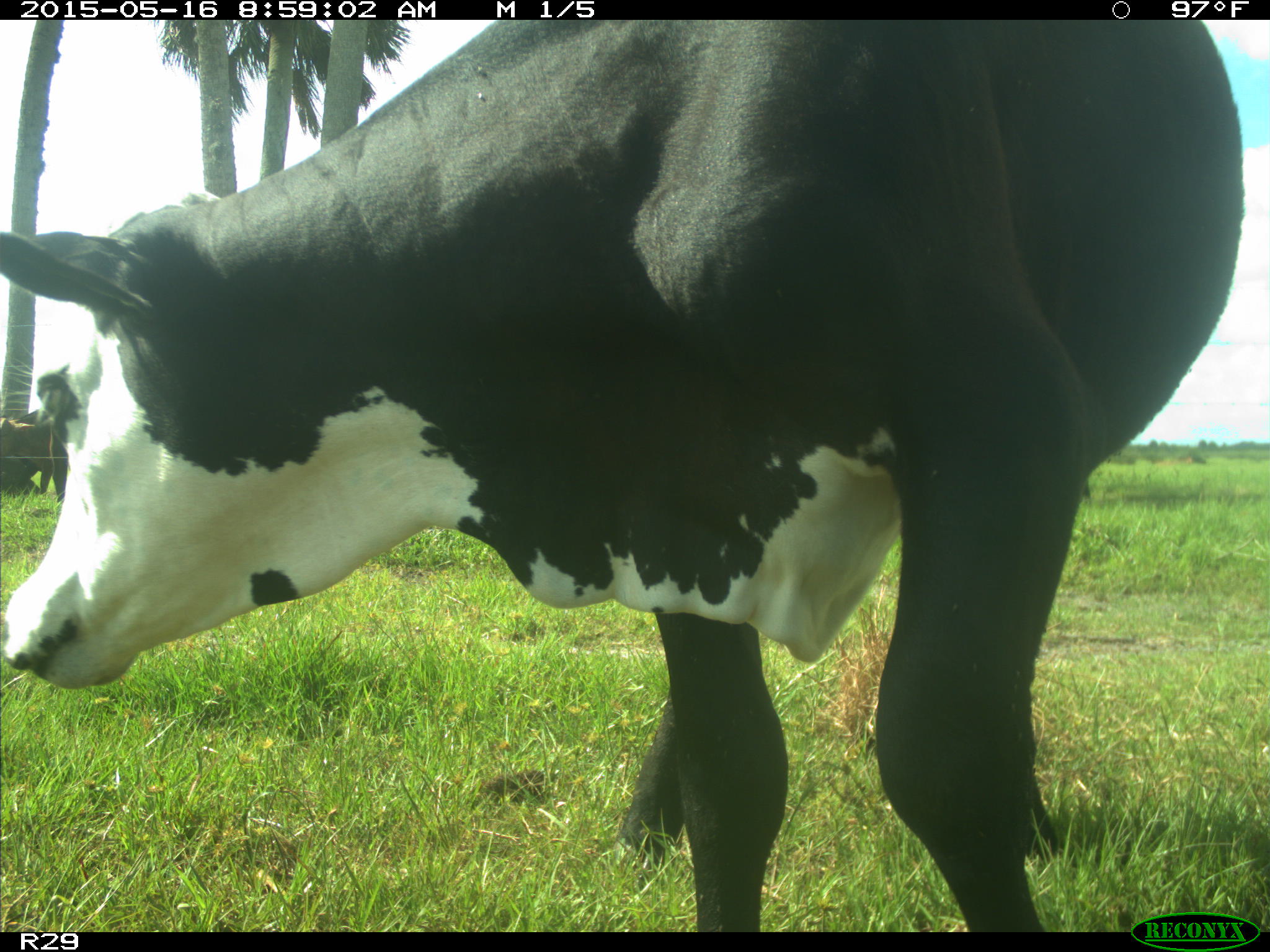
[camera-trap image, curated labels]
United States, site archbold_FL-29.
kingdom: Animalia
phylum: Chordata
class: Mammalia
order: Artiodactyla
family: Bovidae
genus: Bos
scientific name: Bos taurus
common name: domestic cow